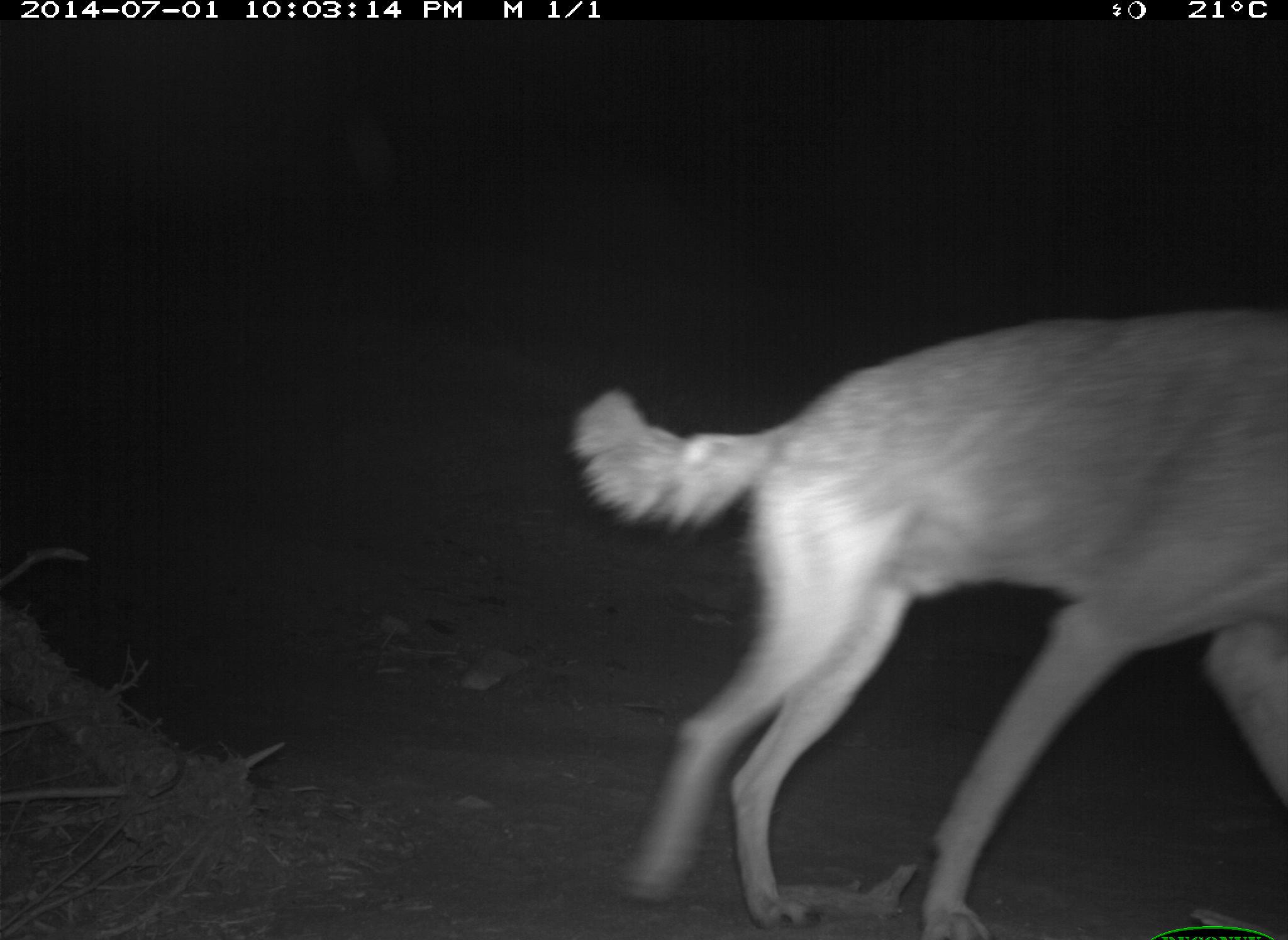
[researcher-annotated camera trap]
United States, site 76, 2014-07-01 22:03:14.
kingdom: Animalia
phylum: Chordata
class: Mammalia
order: Carnivora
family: Canidae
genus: Canis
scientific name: Canis latrans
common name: coyote